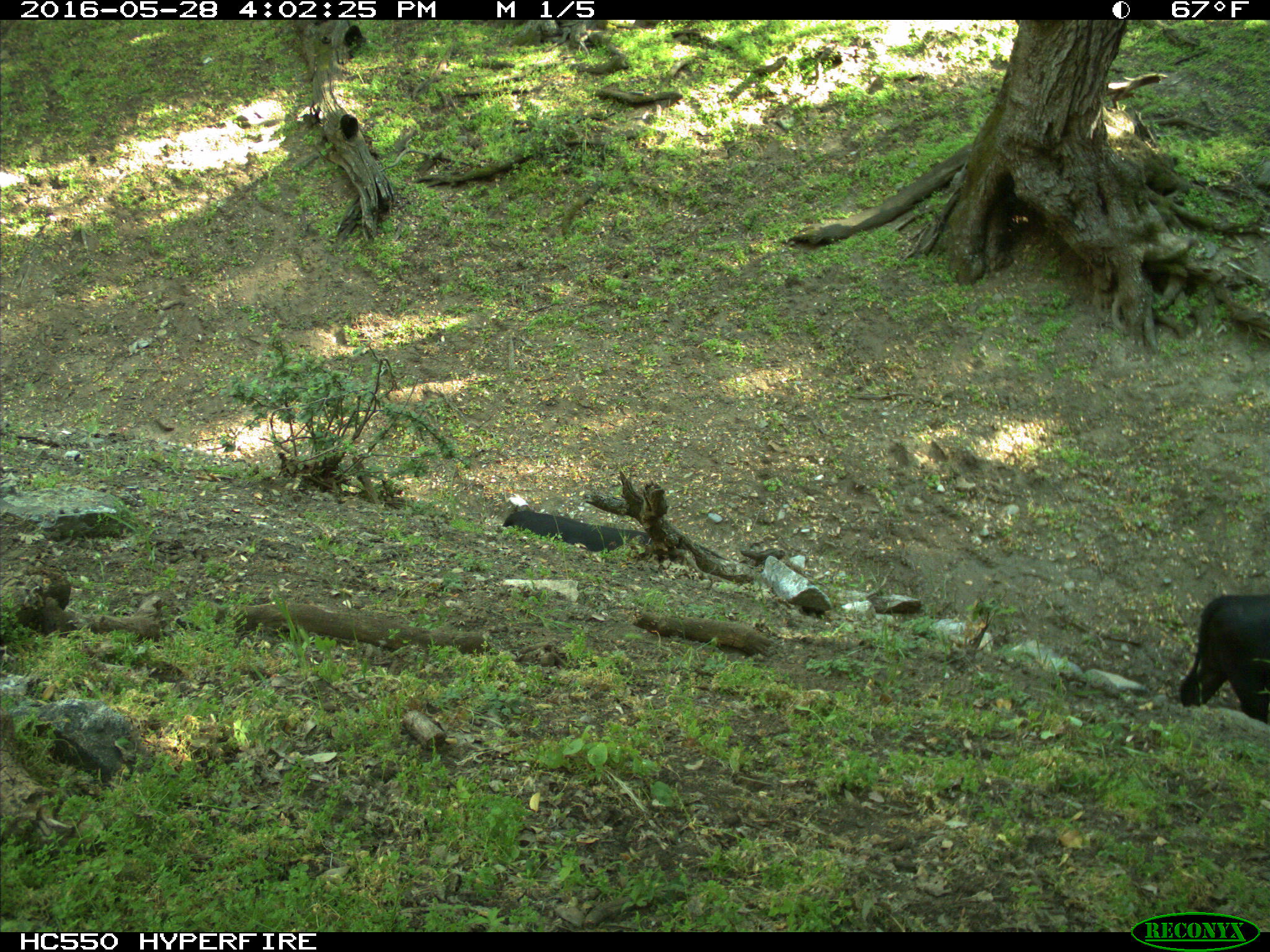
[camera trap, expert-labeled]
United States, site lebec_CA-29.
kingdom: Animalia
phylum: Chordata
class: Mammalia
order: Artiodactyla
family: Bovidae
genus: Bos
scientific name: Bos taurus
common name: domestic cow